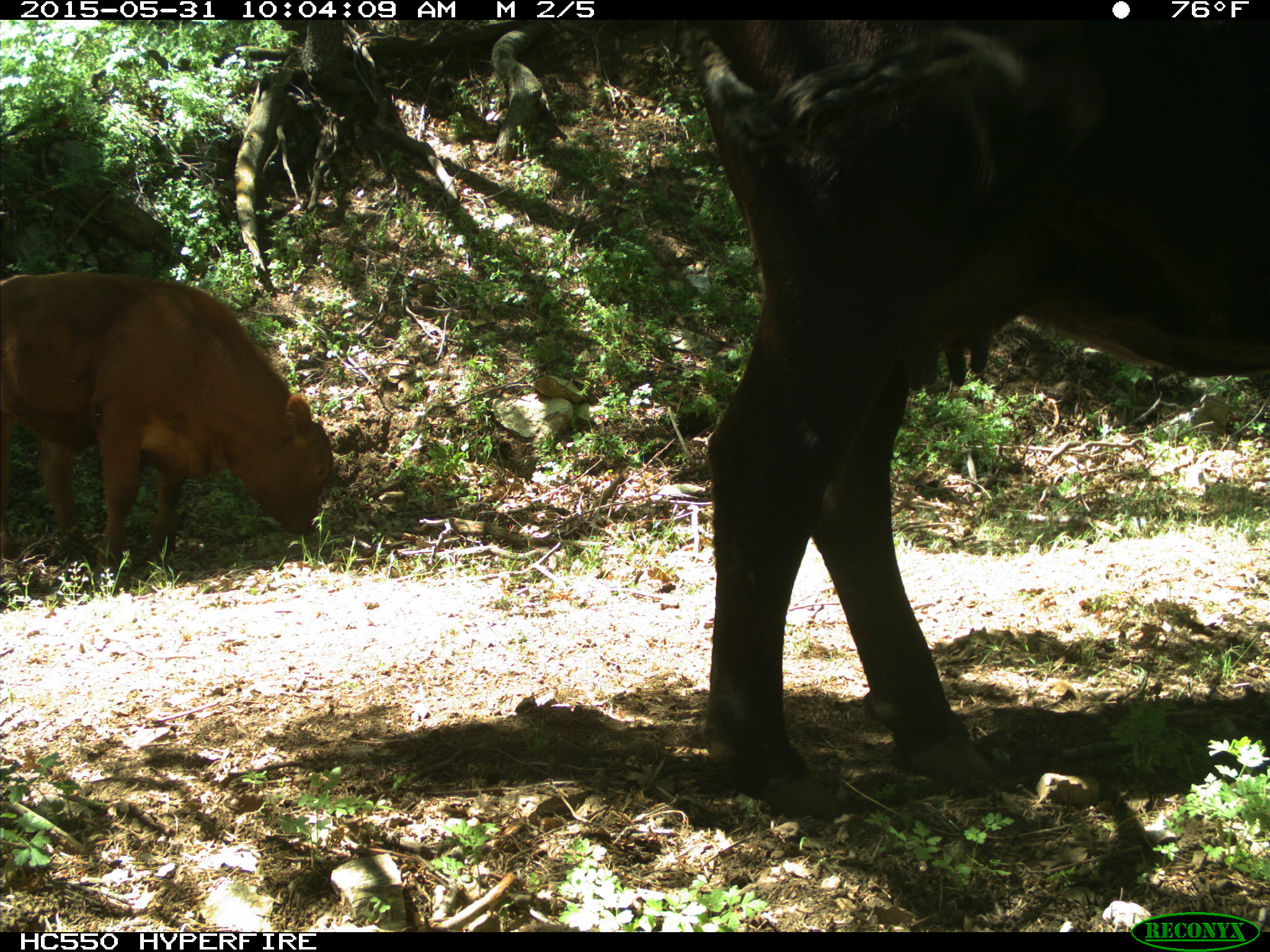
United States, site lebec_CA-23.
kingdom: Animalia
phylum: Chordata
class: Mammalia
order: Artiodactyla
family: Bovidae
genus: Bos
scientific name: Bos taurus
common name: domestic cow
Bos taurus (domestic cow).